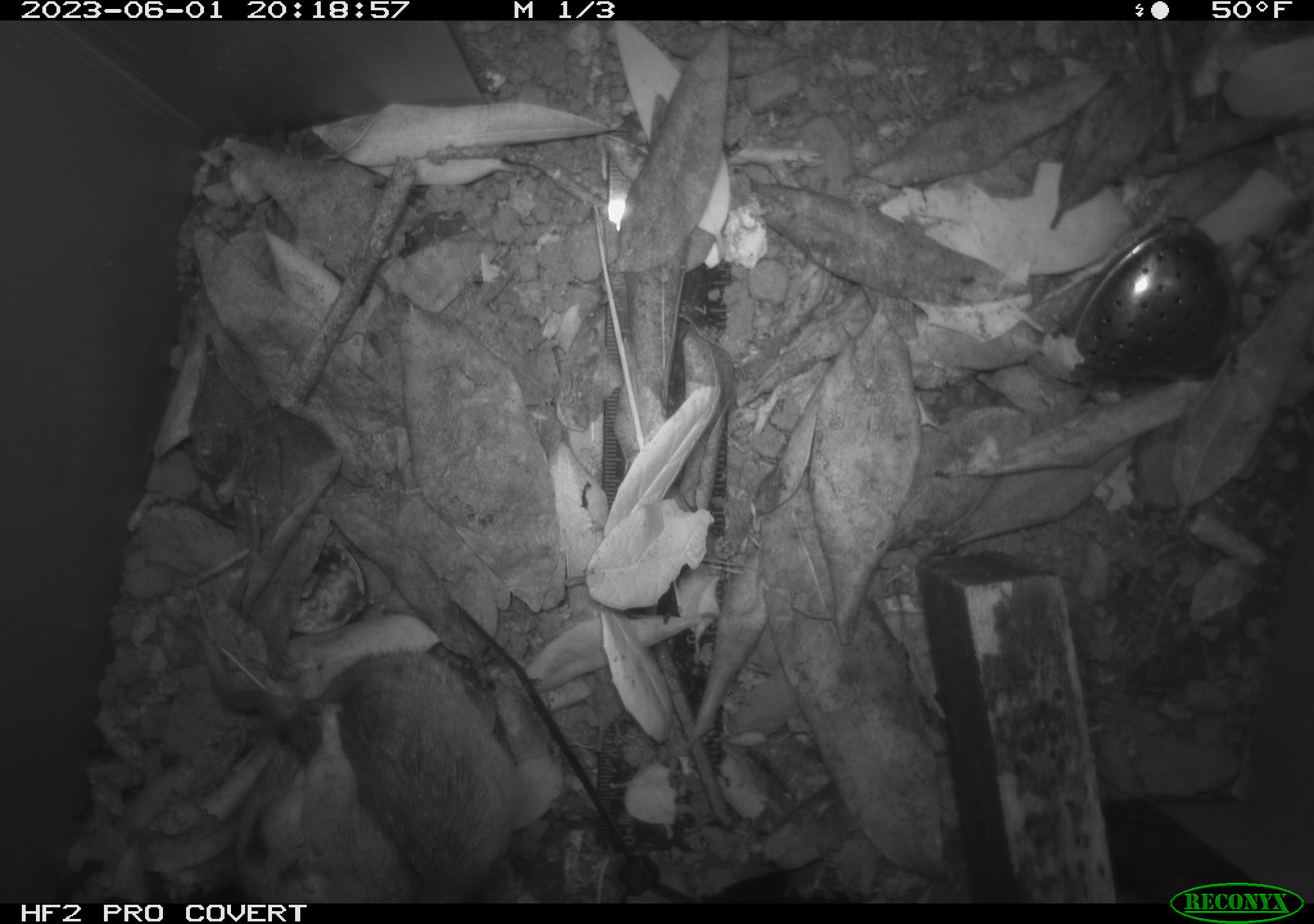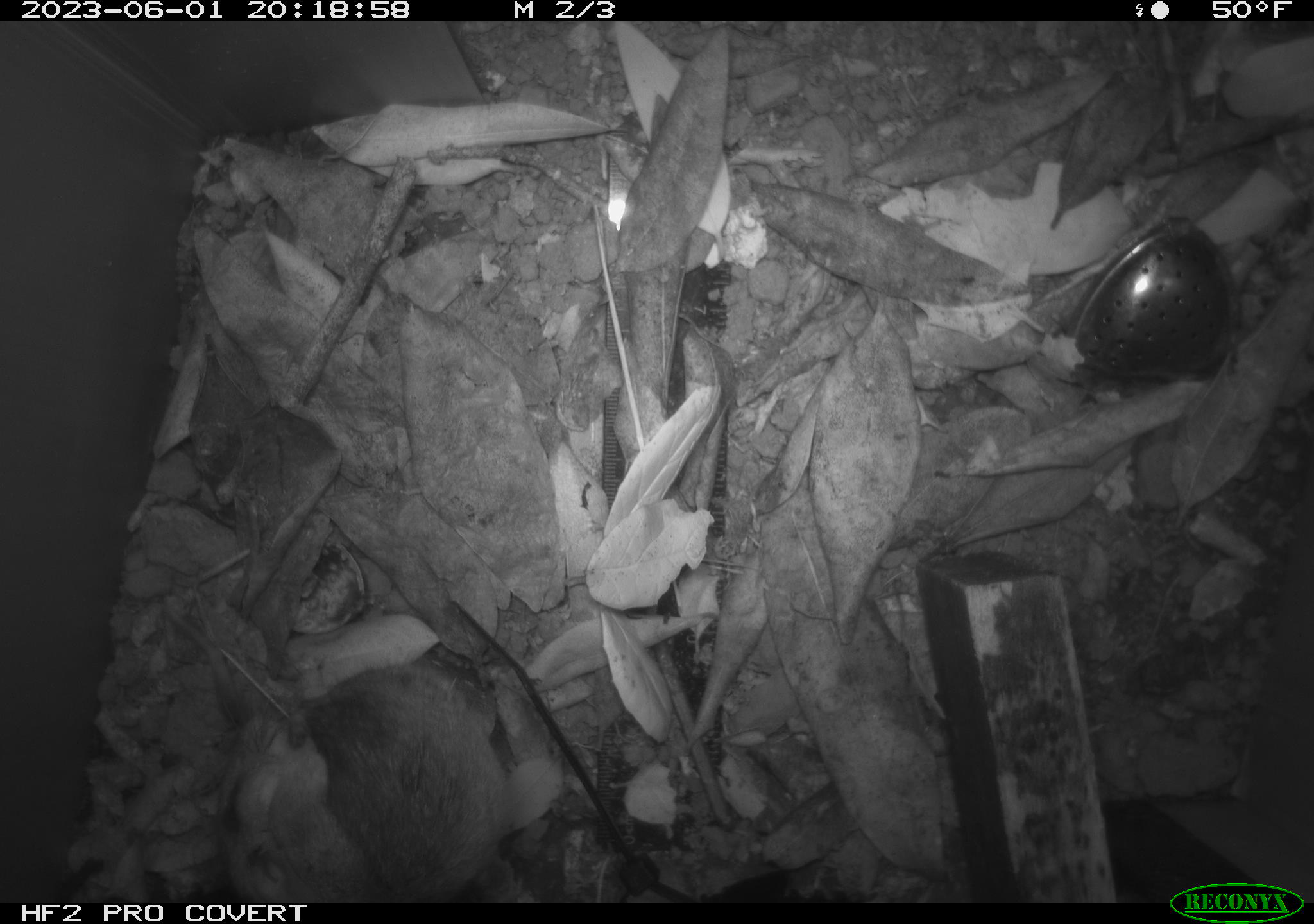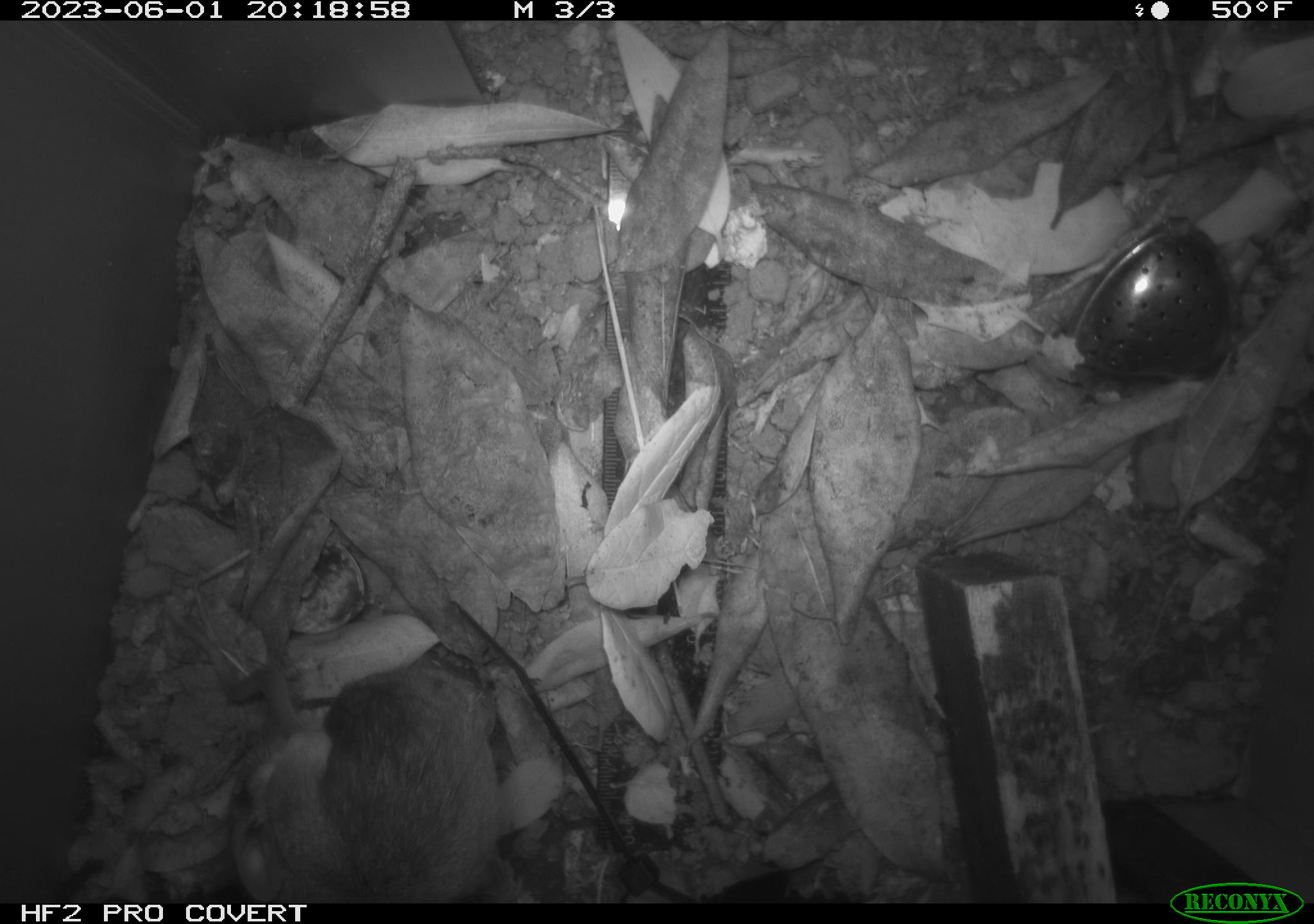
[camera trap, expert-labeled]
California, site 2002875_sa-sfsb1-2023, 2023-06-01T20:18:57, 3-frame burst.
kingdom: Animalia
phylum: Chordata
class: Mammalia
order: Rodentia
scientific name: Rodentia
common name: mouse species